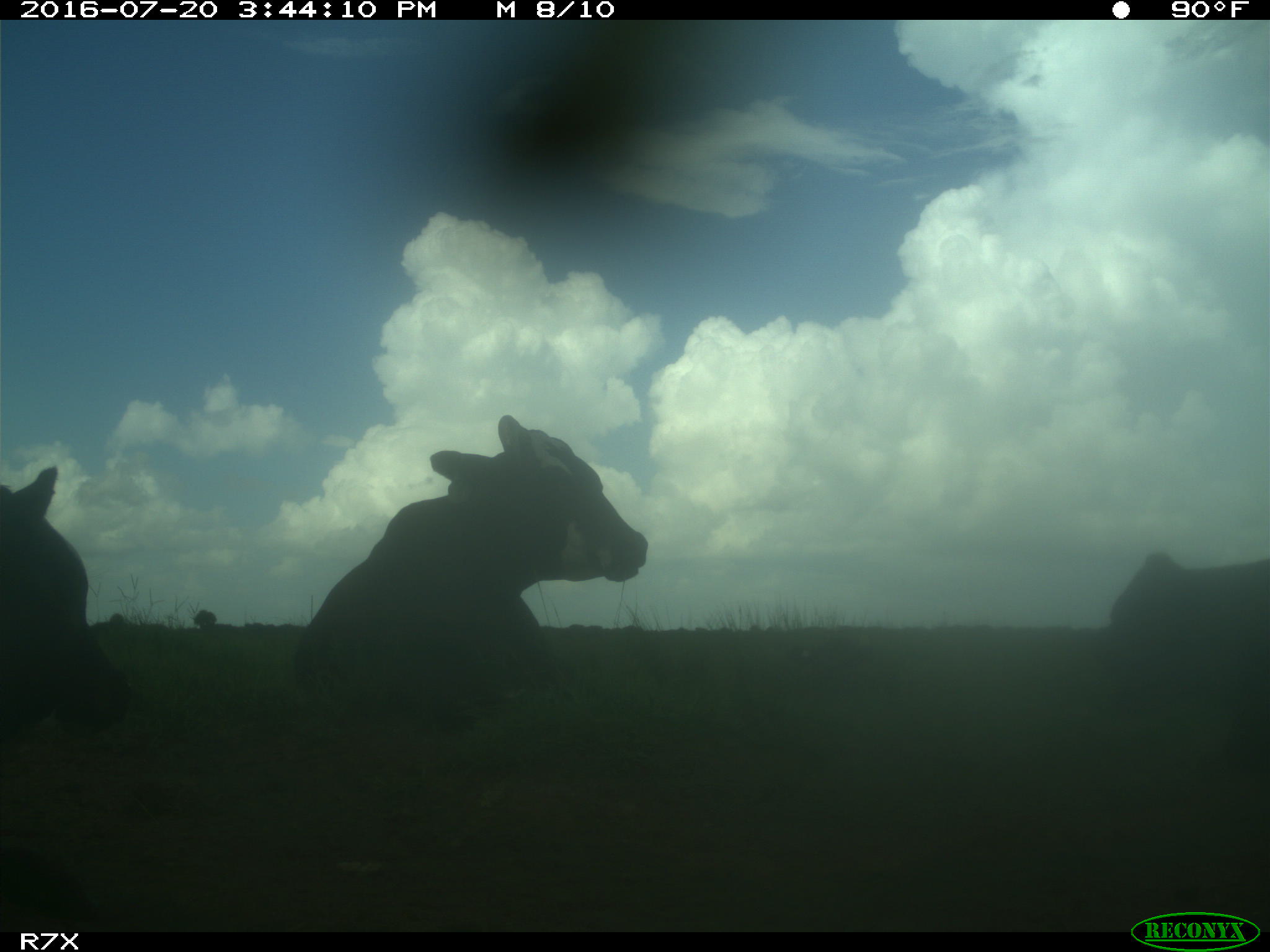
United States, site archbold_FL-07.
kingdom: Animalia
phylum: Chordata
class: Mammalia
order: Artiodactyla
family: Bovidae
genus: Bos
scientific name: Bos taurus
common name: domestic cow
Bos taurus (domestic cow).